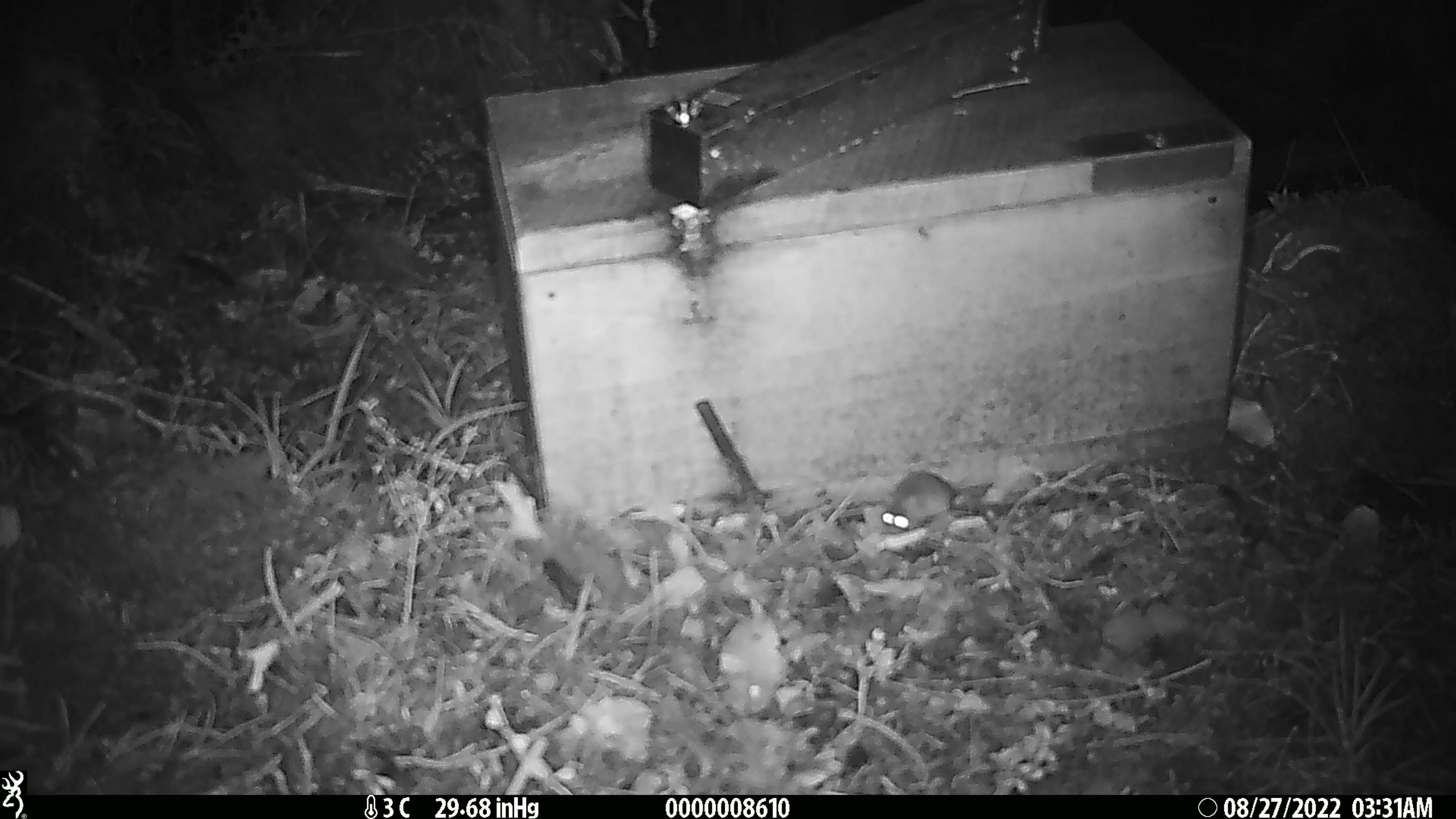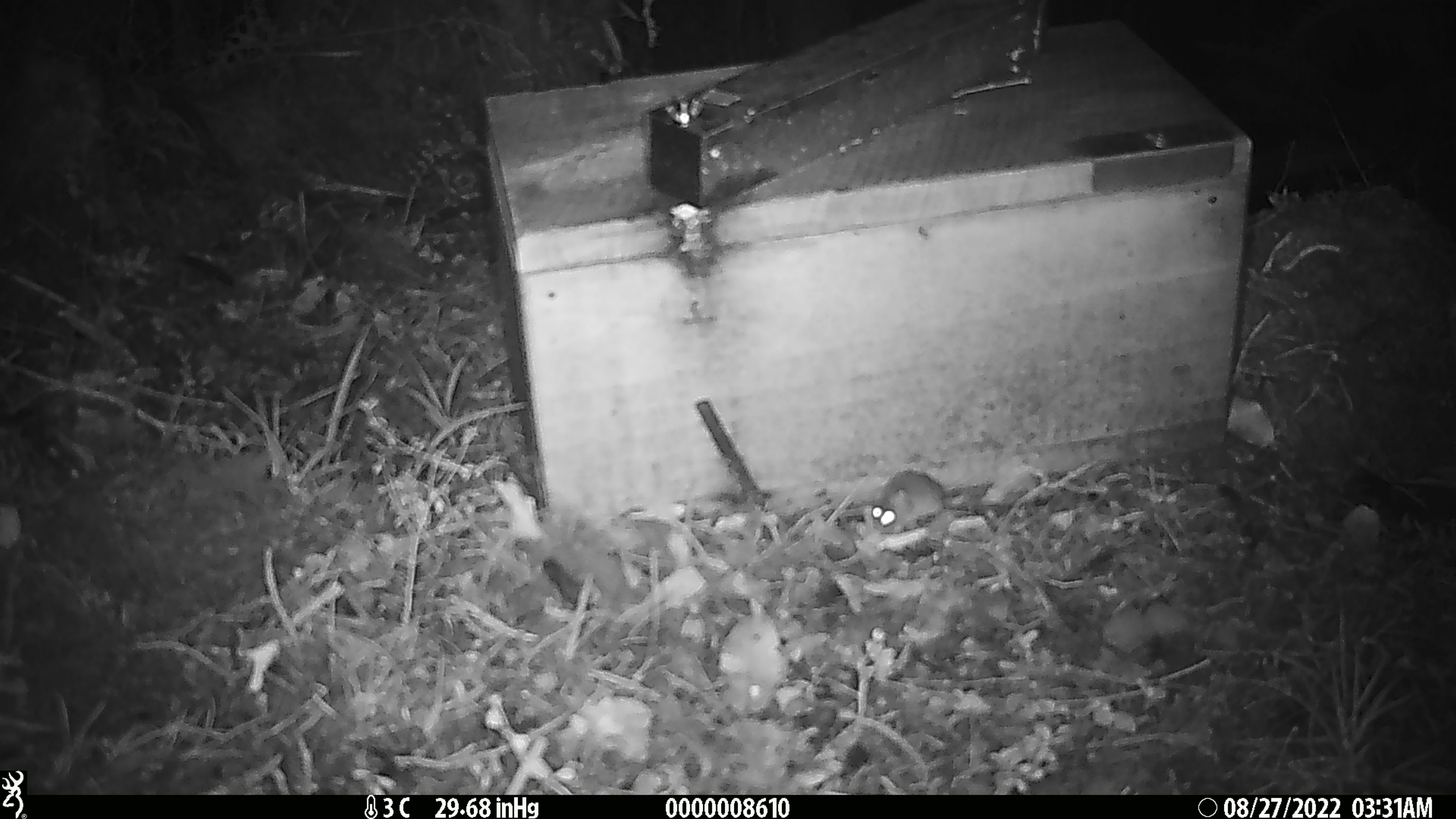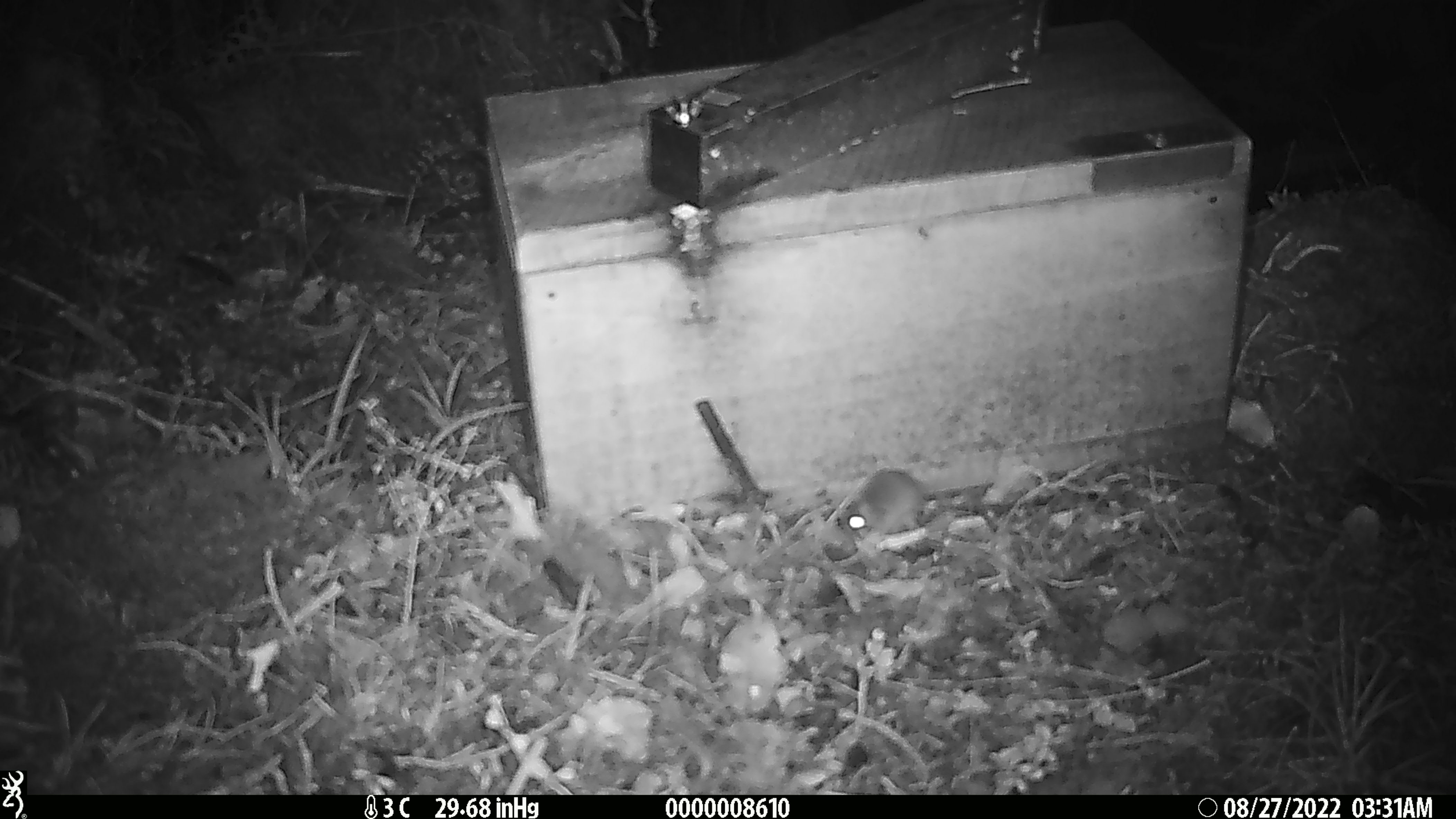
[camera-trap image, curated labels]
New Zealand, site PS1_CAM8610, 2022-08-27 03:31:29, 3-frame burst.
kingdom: Animalia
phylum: Chordata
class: Mammalia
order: Rodentia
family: Muridae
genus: Mus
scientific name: Mus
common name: mouse